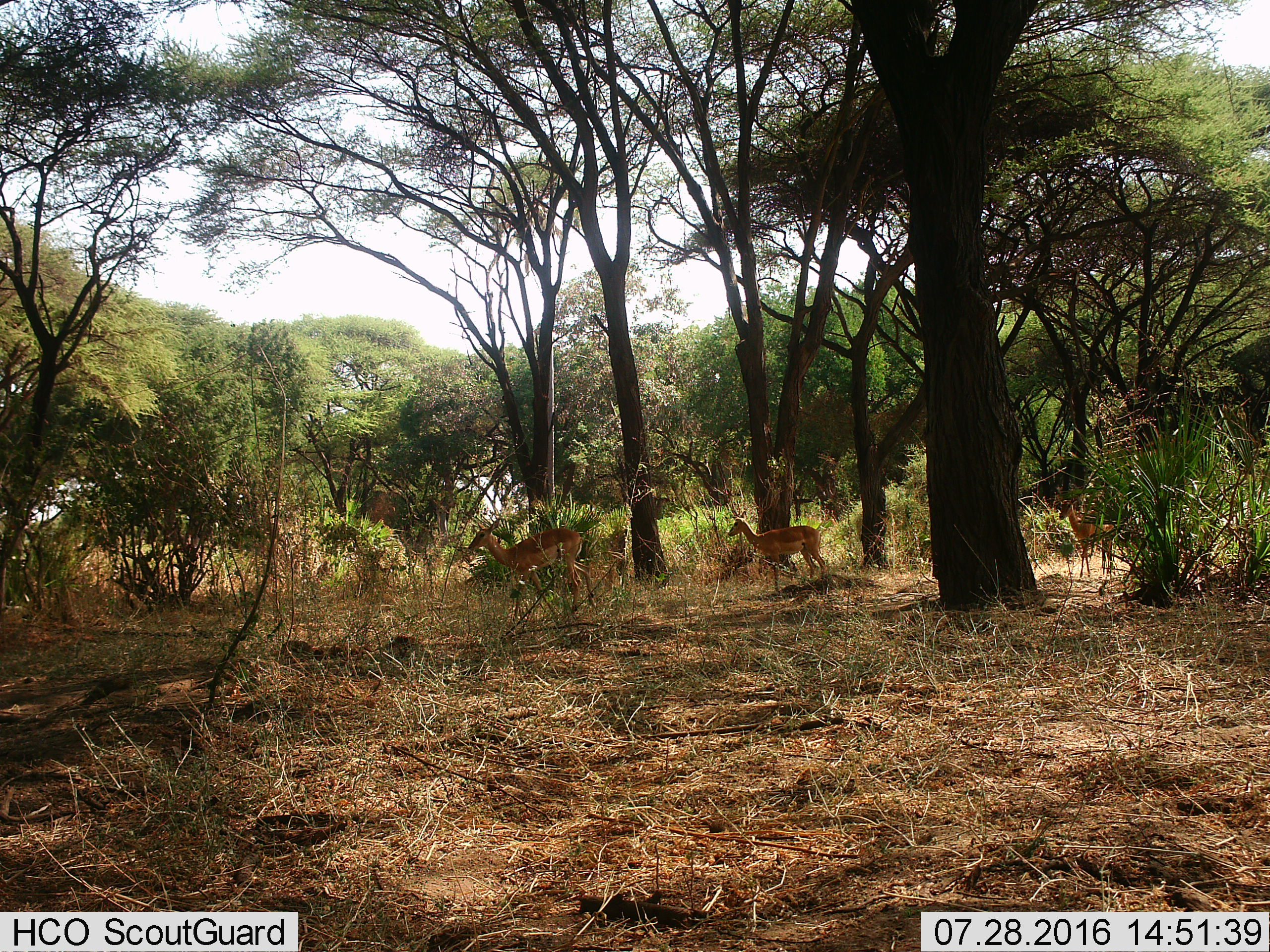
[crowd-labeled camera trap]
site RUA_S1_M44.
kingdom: Animalia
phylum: Chordata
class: Mammalia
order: Artiodactyla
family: Bovidae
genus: Aepyceros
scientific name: Aepyceros melampus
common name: impala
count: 3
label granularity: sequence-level